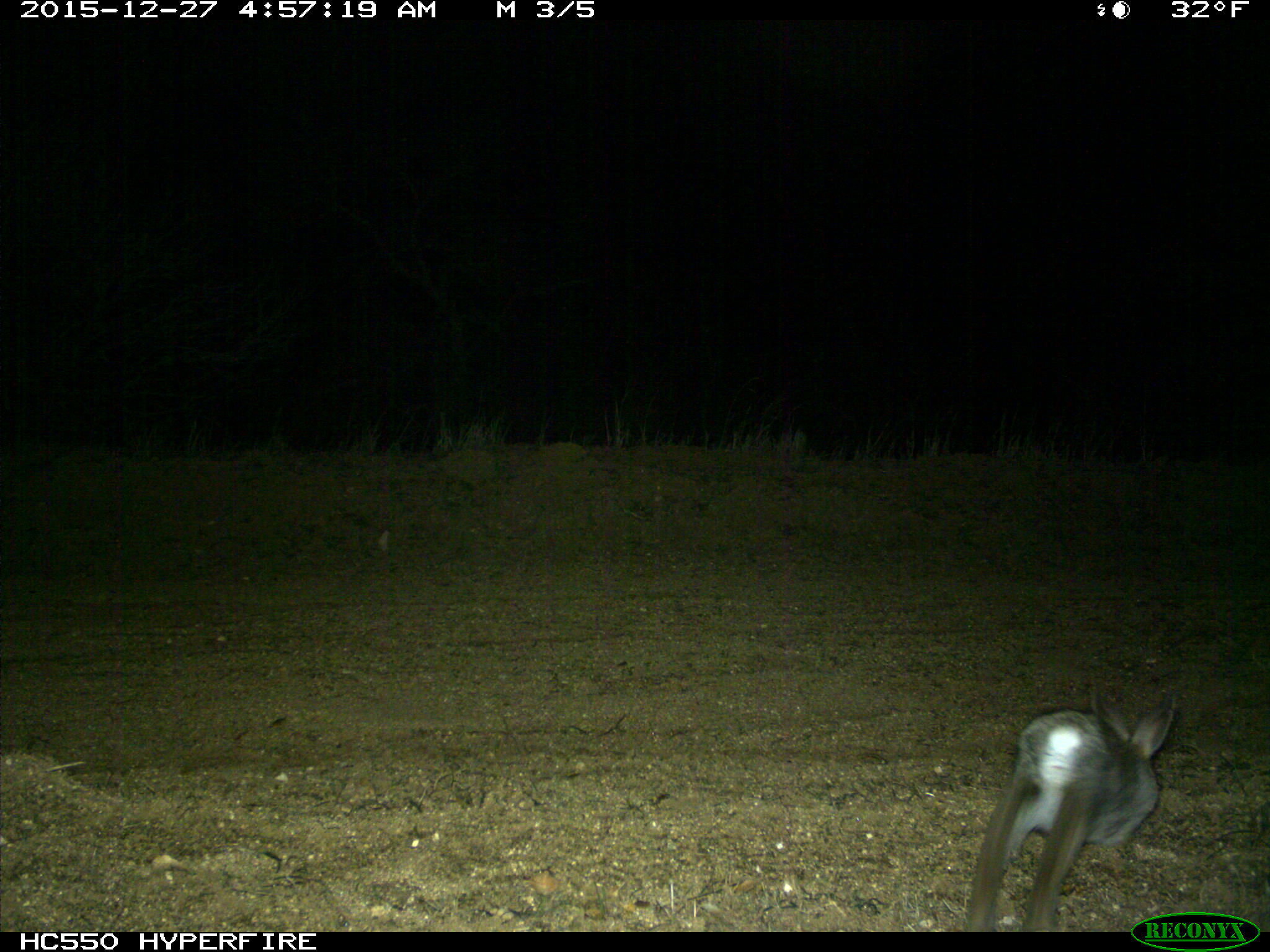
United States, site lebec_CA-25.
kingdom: Animalia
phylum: Chordata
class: Mammalia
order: Lagomorpha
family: Leporidae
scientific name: Leporidae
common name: rabbits and hares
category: unidentified rabbit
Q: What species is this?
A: Unidentified rabbit (rabbits and hares) (Leporidae).